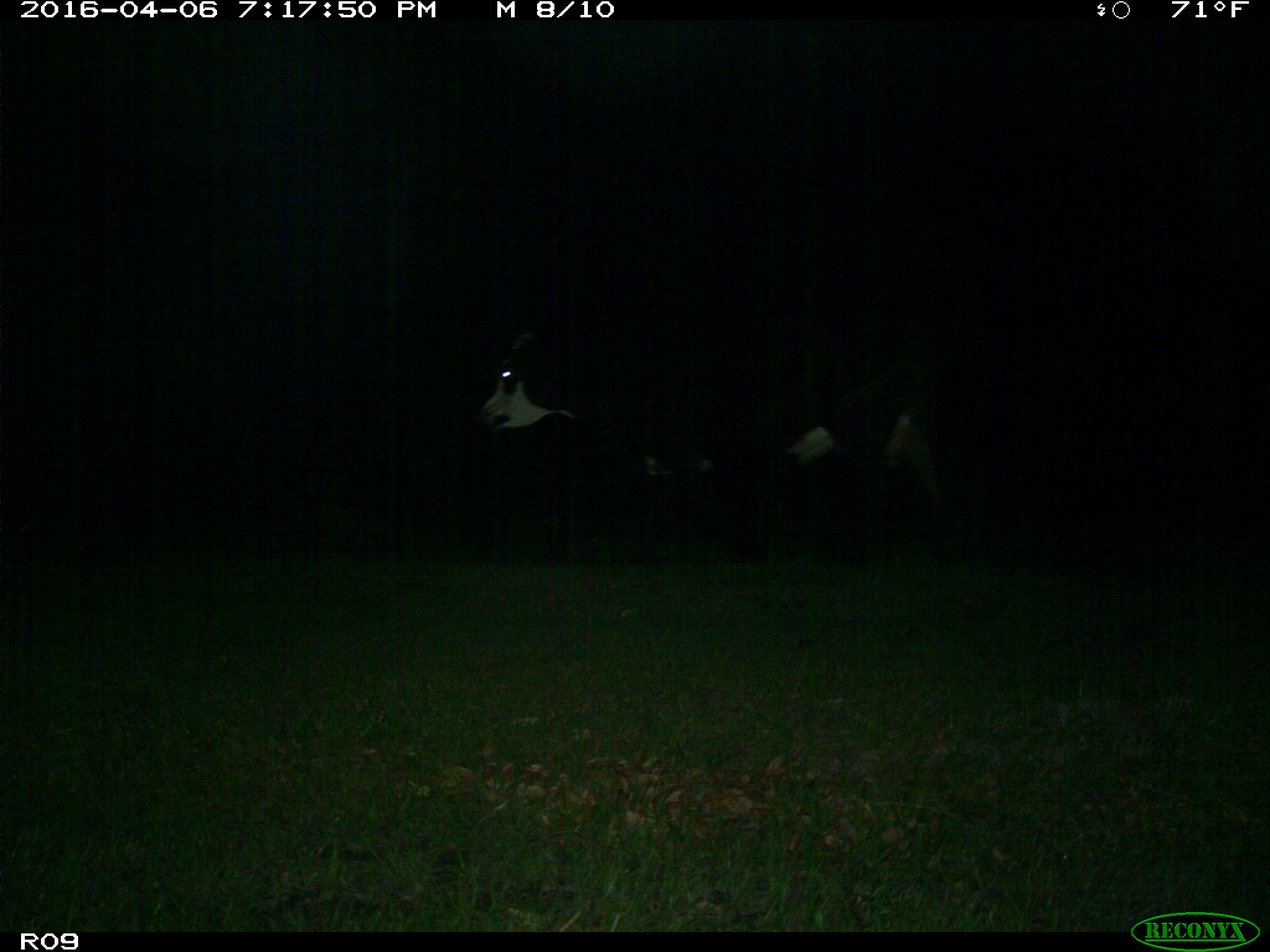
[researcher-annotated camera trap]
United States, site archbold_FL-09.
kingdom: Animalia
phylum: Chordata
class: Mammalia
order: Artiodactyla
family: Bovidae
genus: Bos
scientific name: Bos taurus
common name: domestic cow